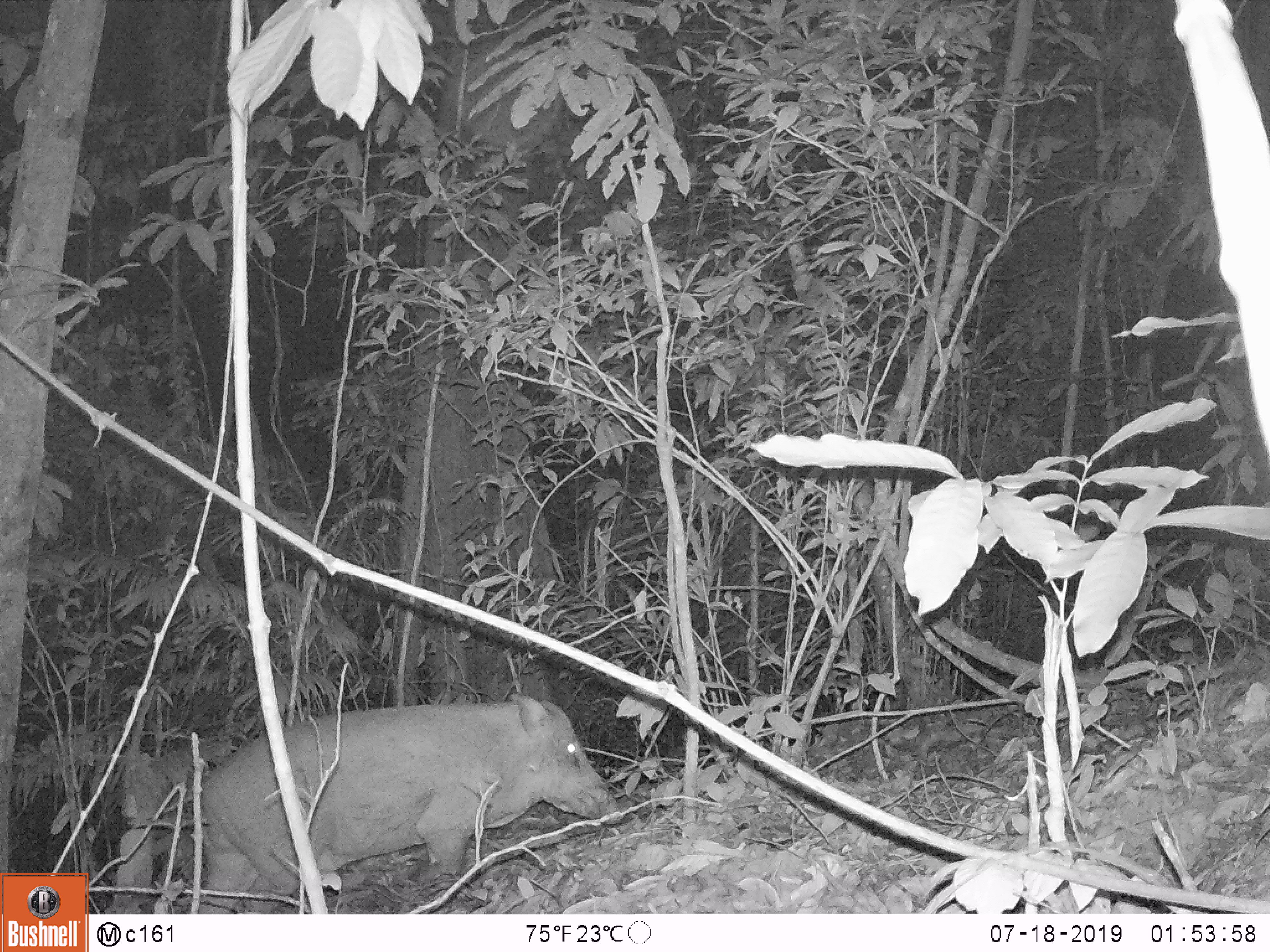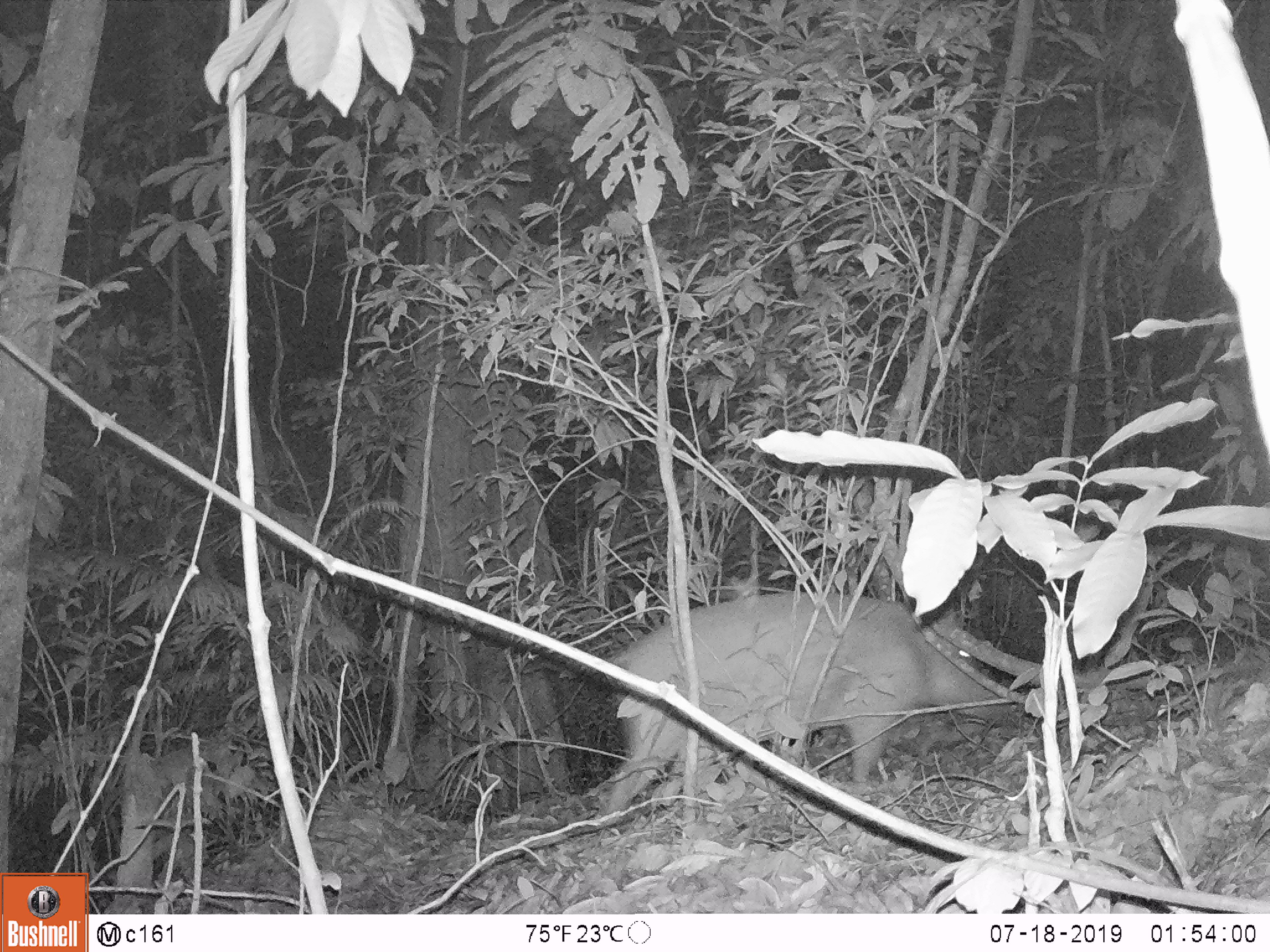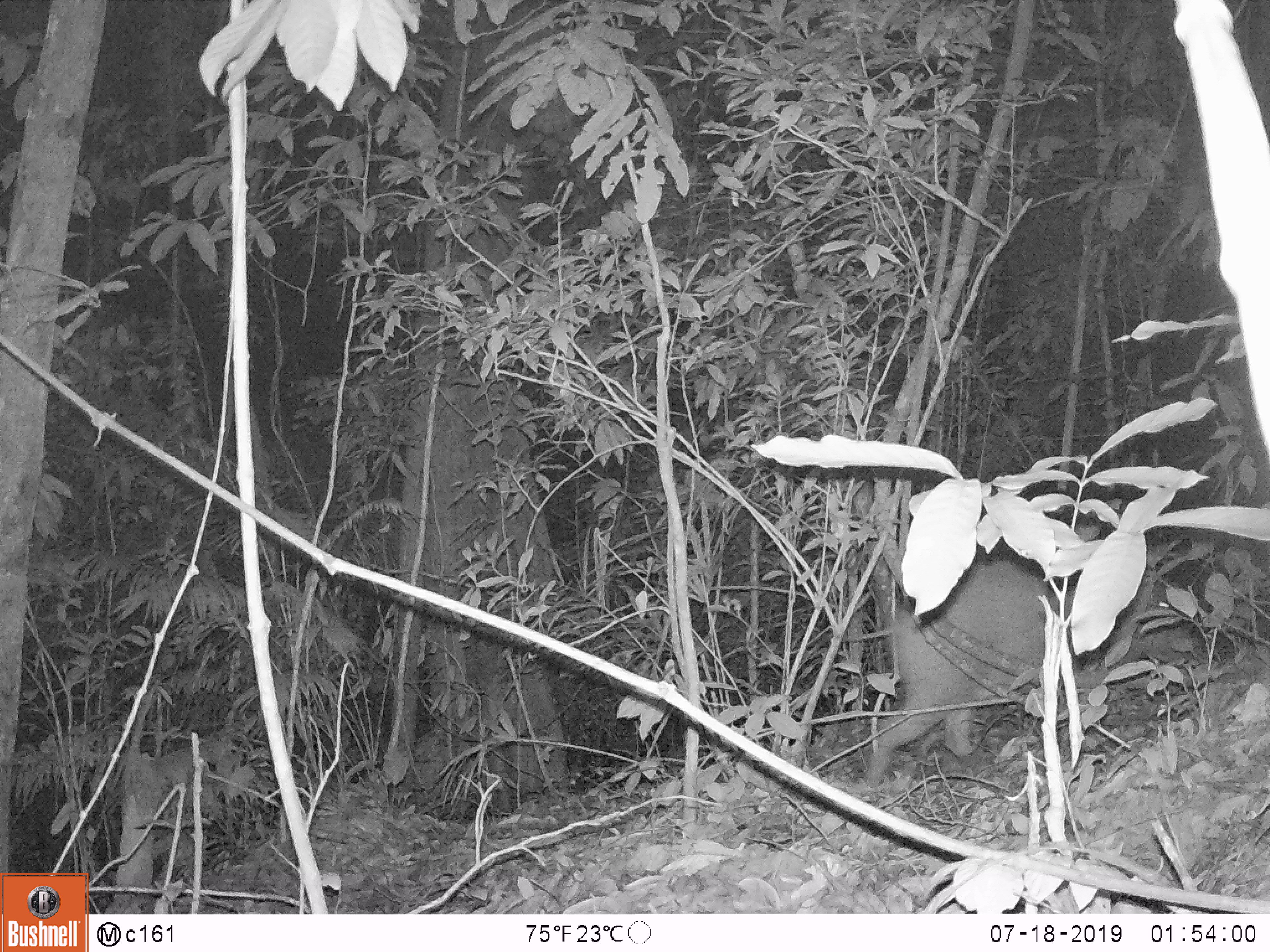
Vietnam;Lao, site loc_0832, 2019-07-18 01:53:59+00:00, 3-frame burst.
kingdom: Animalia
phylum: Chordata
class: Mammalia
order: Artiodactyla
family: Suidae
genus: Sus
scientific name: Sus scrofa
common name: eurasian wild pig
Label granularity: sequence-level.